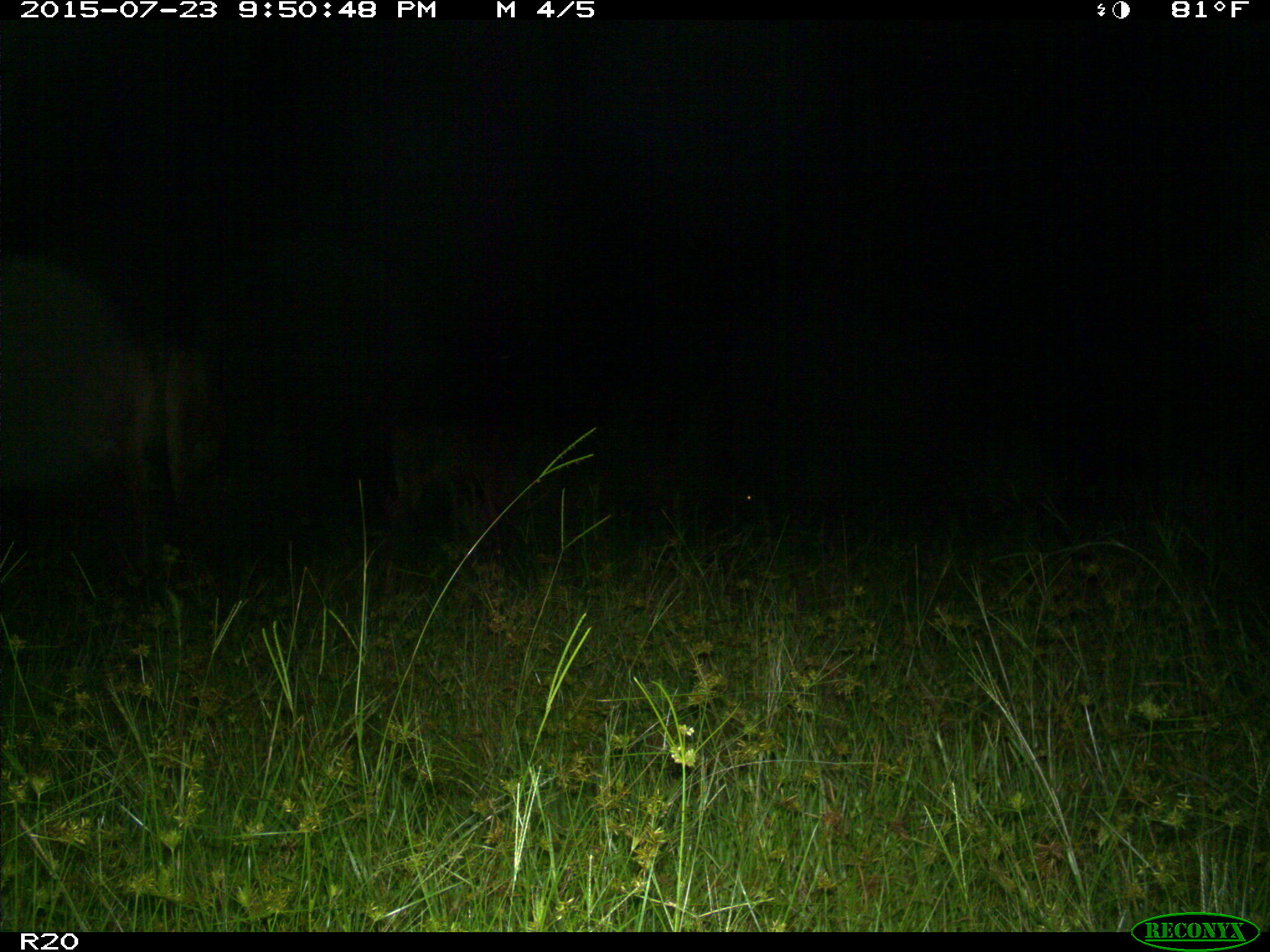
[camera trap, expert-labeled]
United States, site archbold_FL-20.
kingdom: Animalia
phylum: Chordata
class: Mammalia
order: Artiodactyla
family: Bovidae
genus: Bos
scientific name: Bos taurus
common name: domestic cow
Bos taurus (domestic cow).